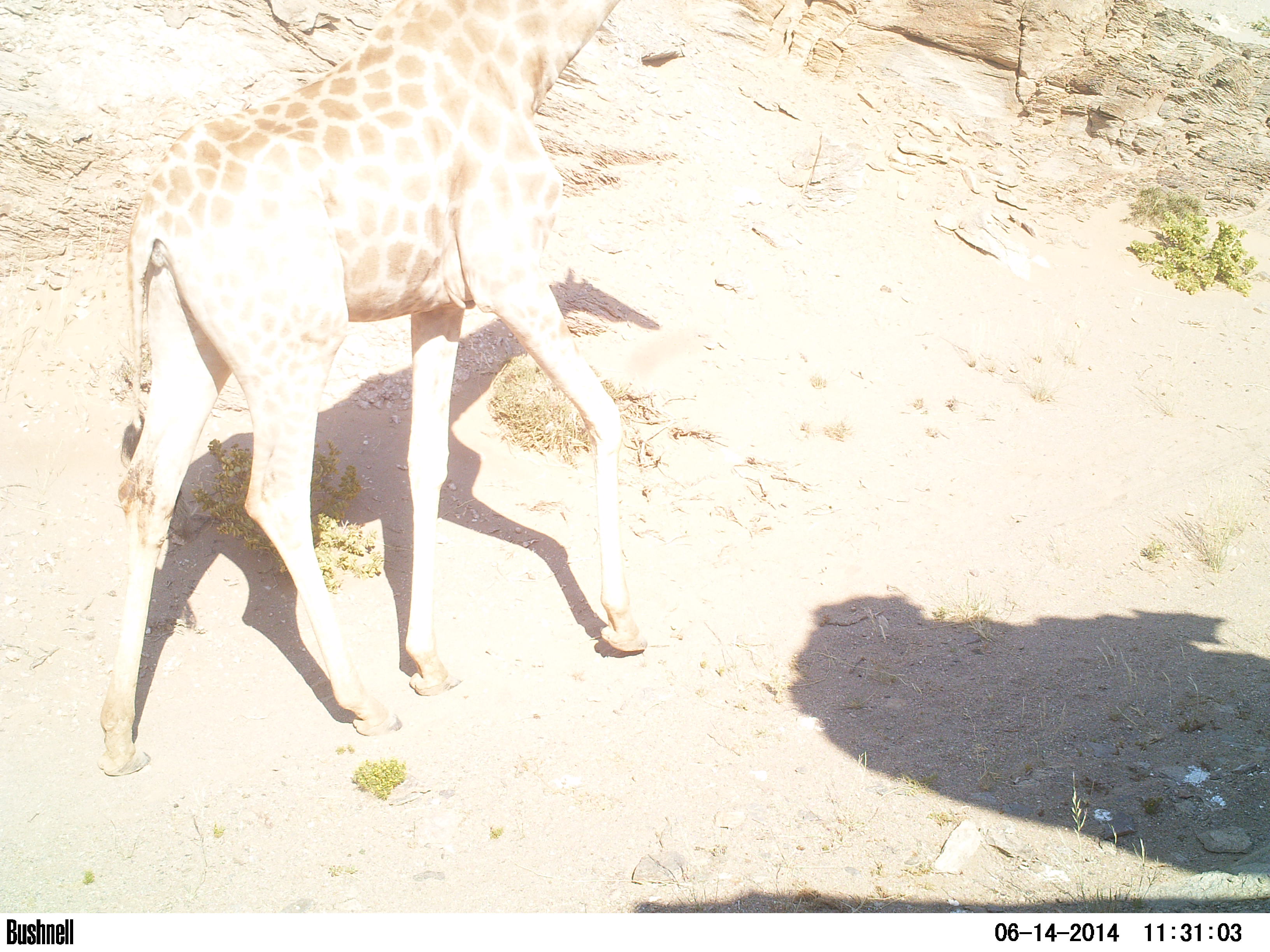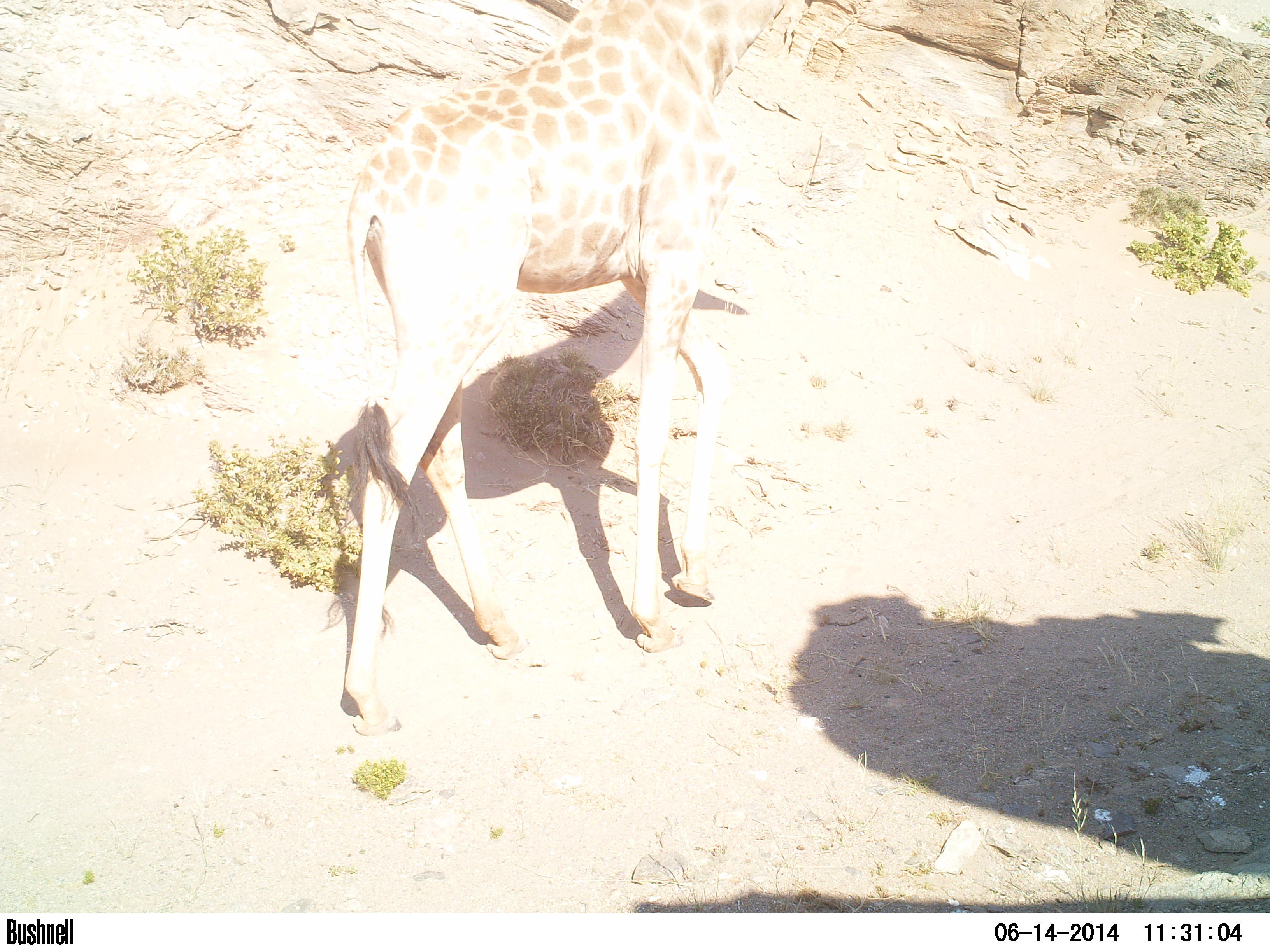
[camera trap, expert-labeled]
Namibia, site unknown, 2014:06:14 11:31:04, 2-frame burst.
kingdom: Animalia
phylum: Chordata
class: Mammalia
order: Artiodactyla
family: Giraffidae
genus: Giraffa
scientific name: Giraffa camelopardalis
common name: giraffe